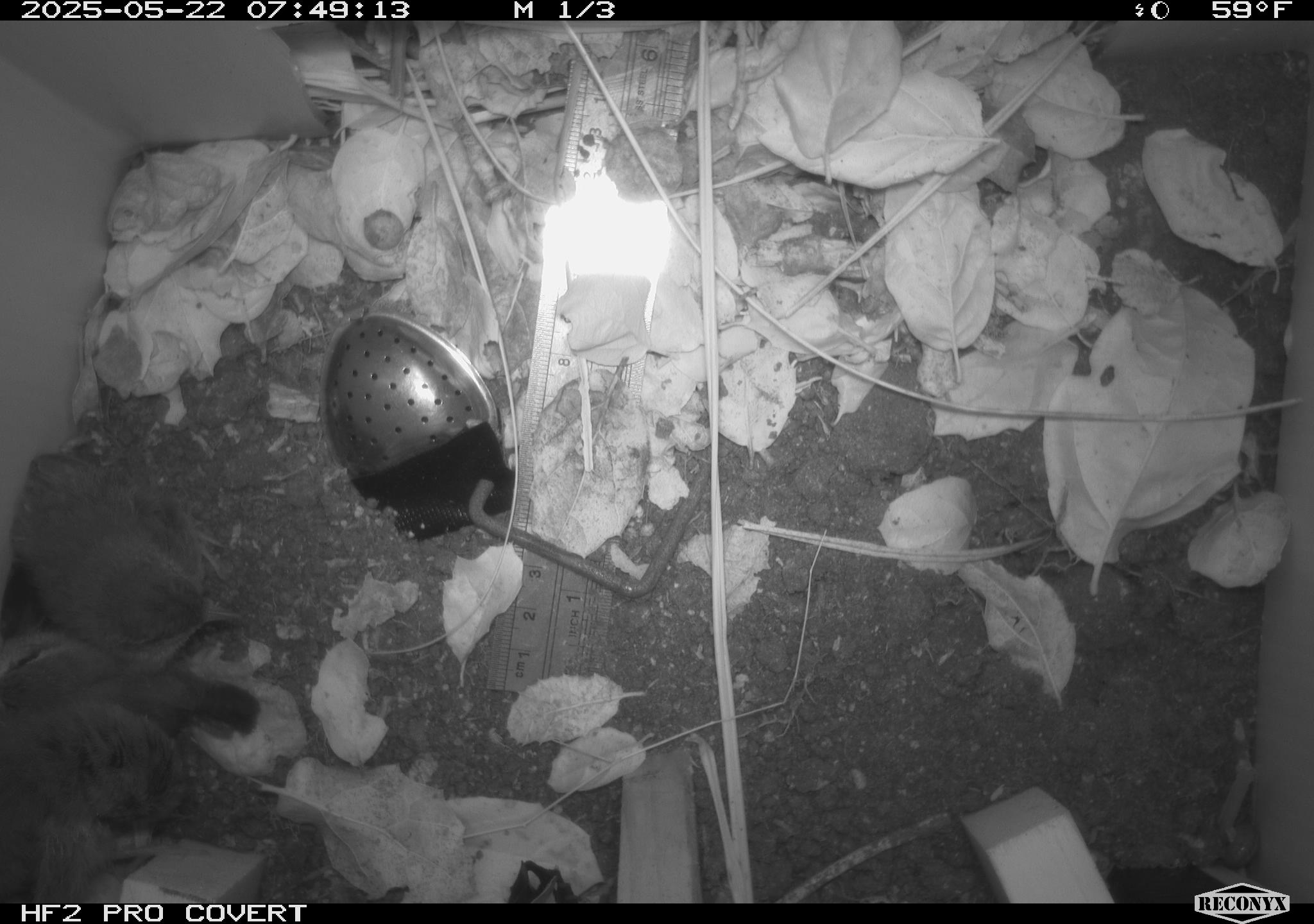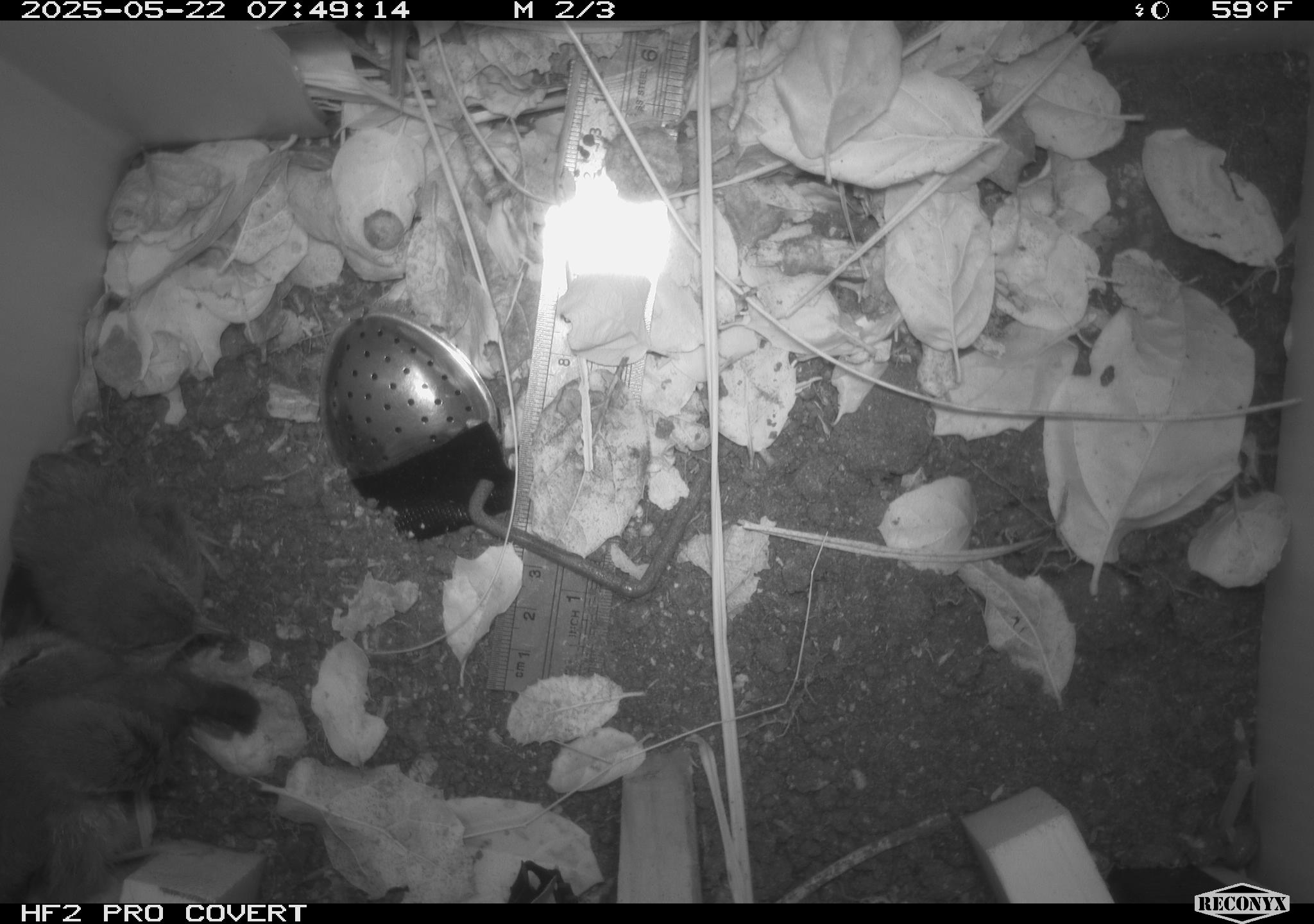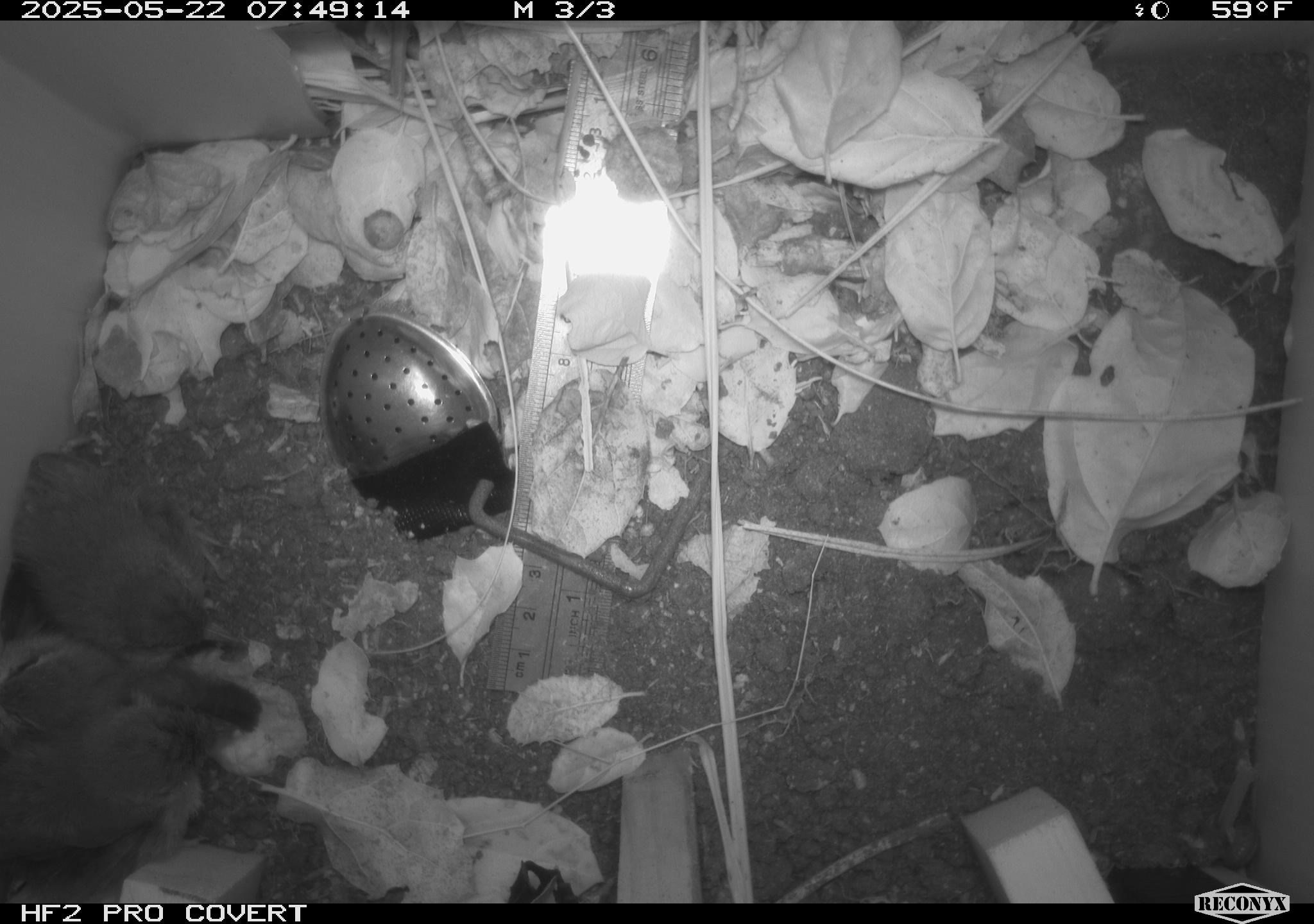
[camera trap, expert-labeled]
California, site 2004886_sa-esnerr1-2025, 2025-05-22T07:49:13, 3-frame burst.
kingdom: Animalia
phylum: Chordata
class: Aves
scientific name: Aves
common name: bird